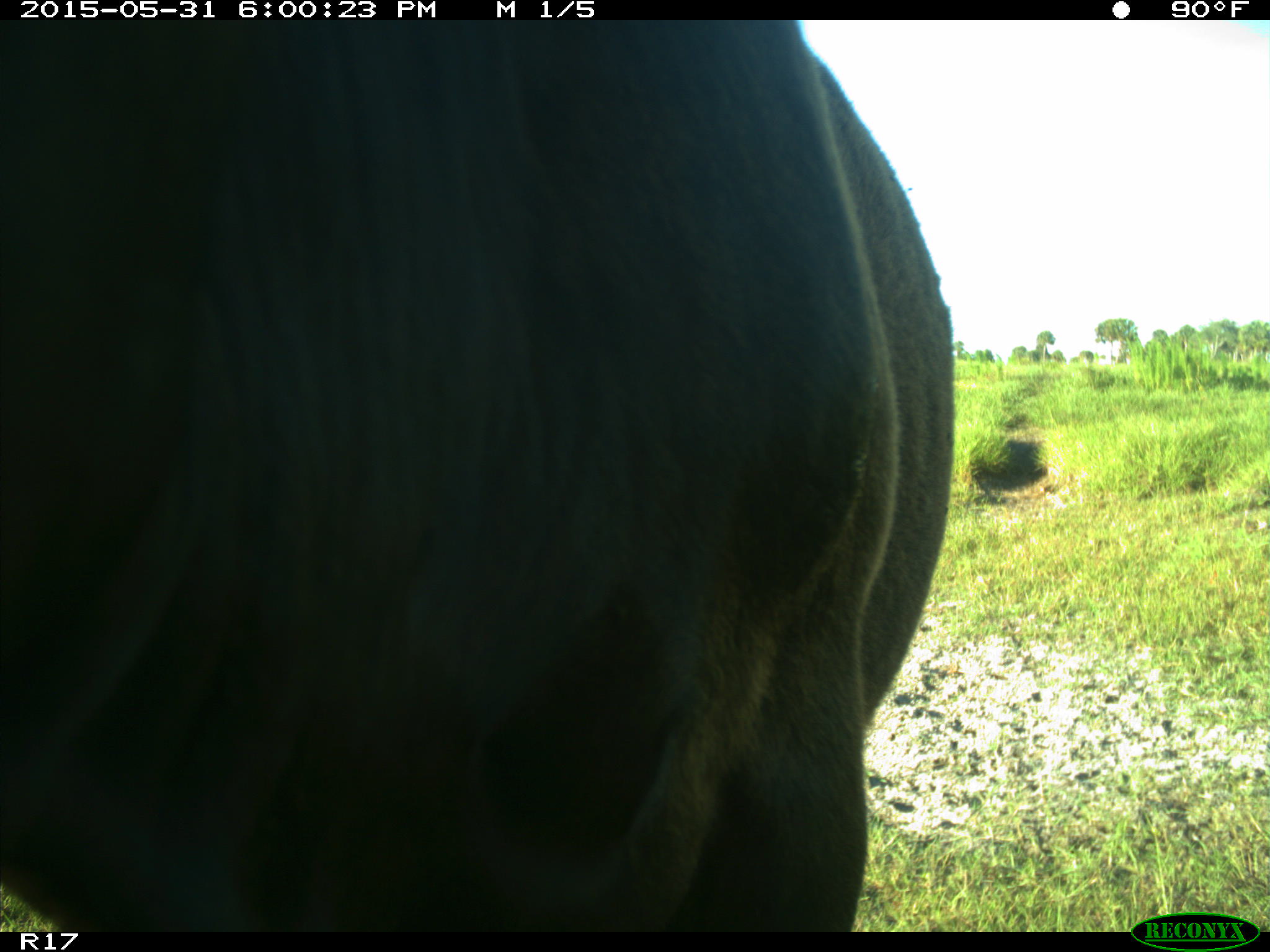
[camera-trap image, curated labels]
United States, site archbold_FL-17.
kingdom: Animalia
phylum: Chordata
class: Mammalia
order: Artiodactyla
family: Bovidae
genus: Bos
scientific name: Bos taurus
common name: domestic cow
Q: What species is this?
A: Bos taurus (domestic cow).